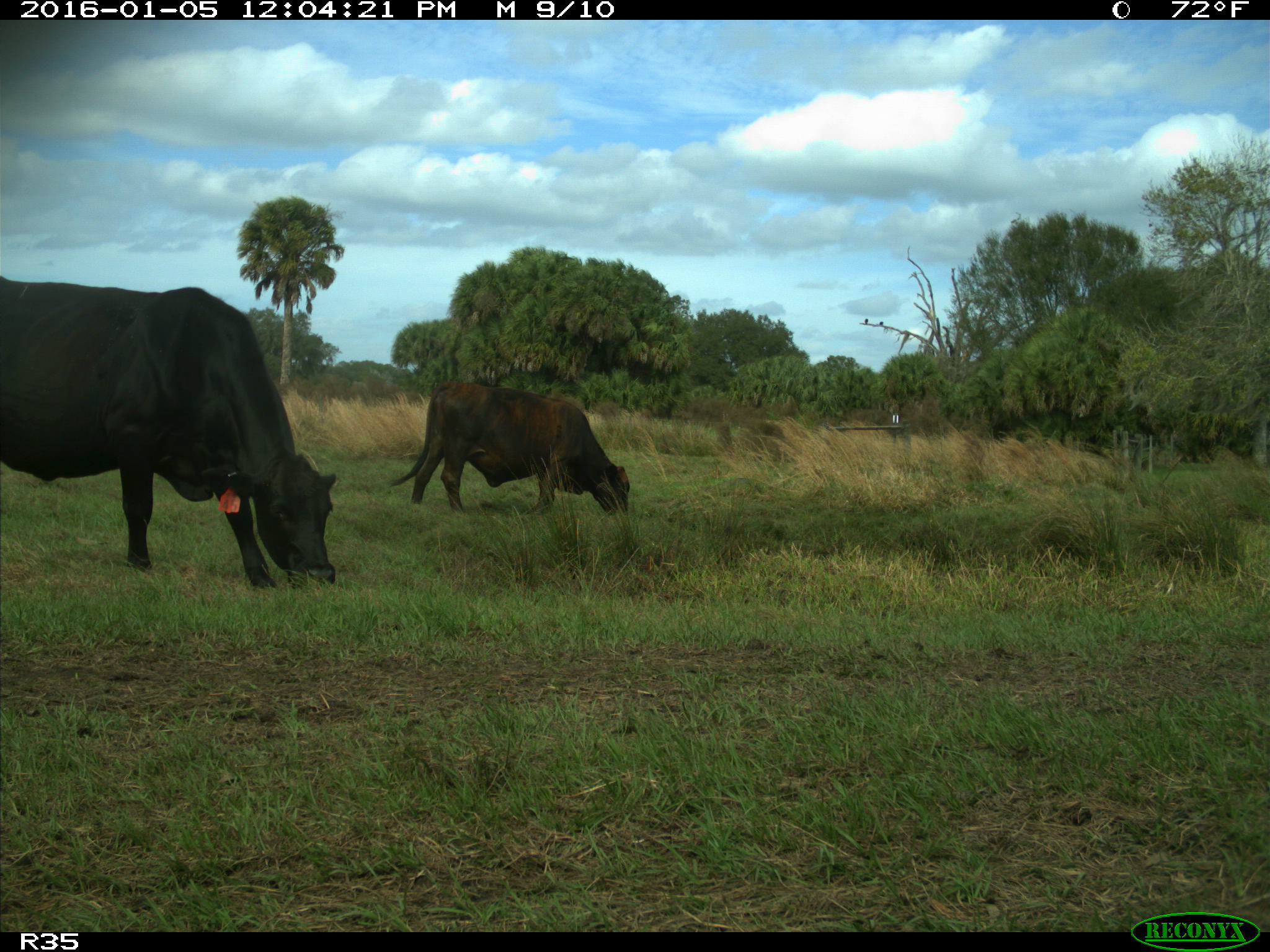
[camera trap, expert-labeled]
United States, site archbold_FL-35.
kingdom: Animalia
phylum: Chordata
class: Mammalia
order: Artiodactyla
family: Bovidae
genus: Bos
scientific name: Bos taurus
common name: domestic cow